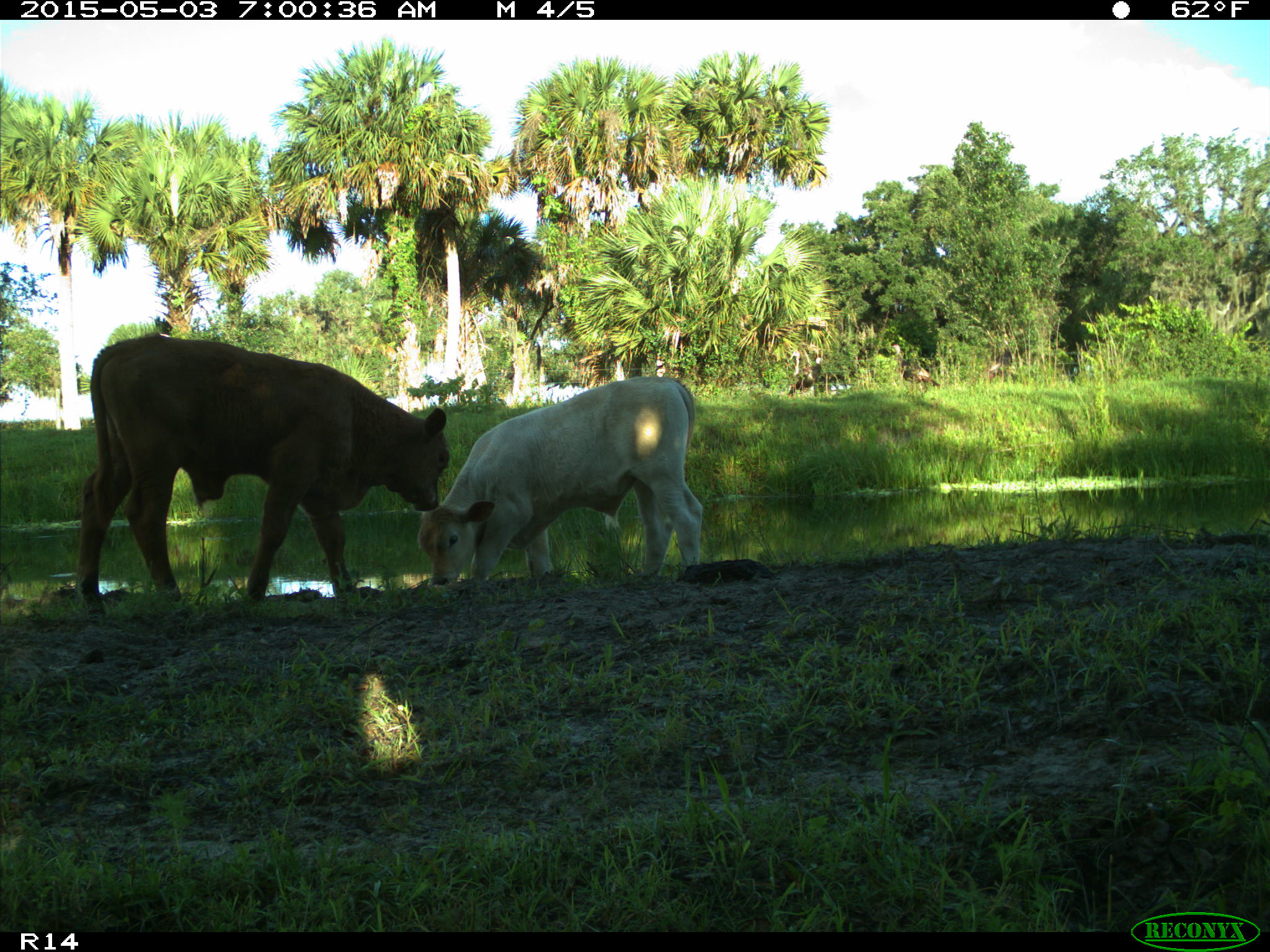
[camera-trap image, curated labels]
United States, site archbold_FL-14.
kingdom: Animalia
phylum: Chordata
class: Mammalia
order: Artiodactyla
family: Bovidae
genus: Bos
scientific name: Bos taurus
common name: domestic cow